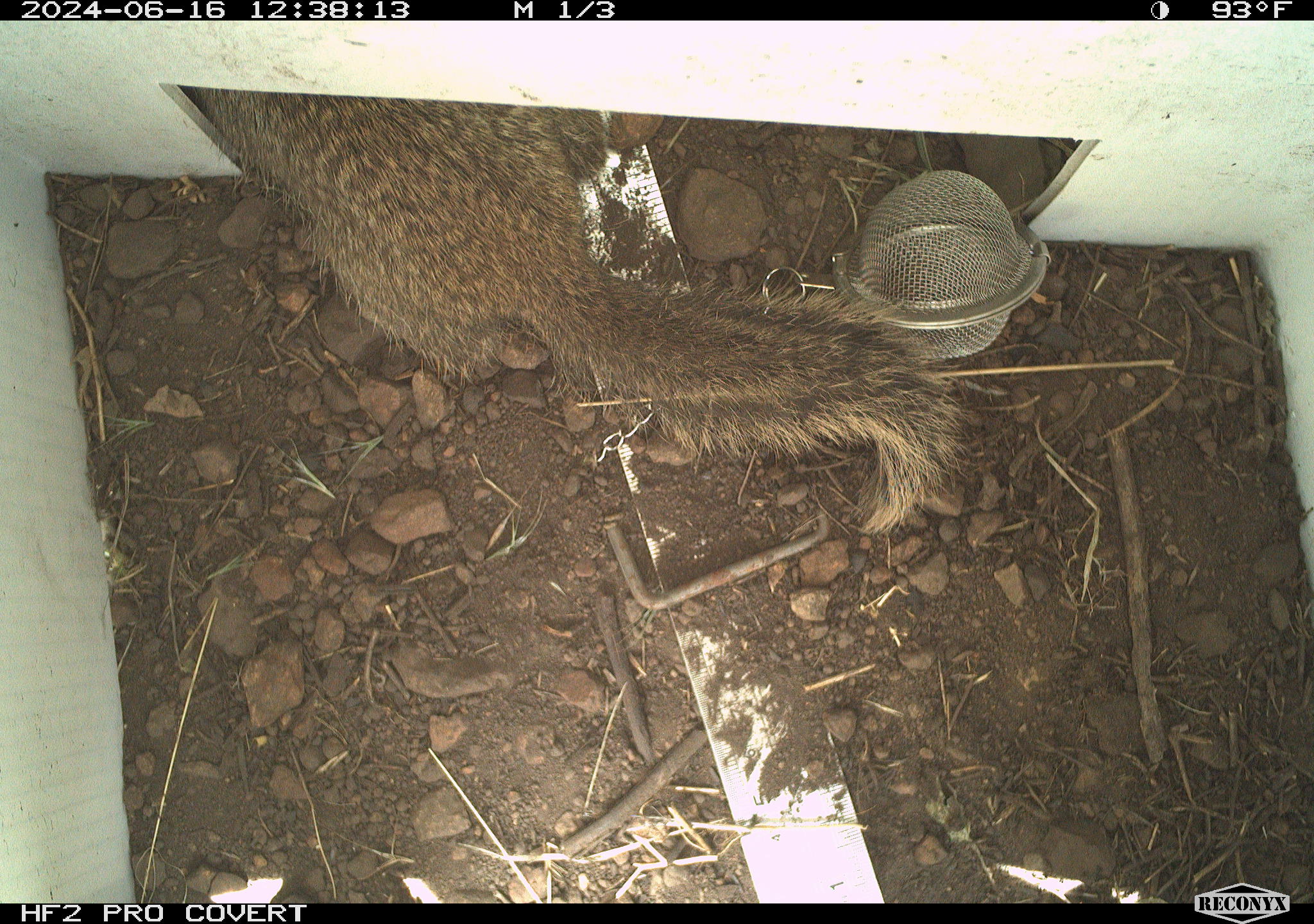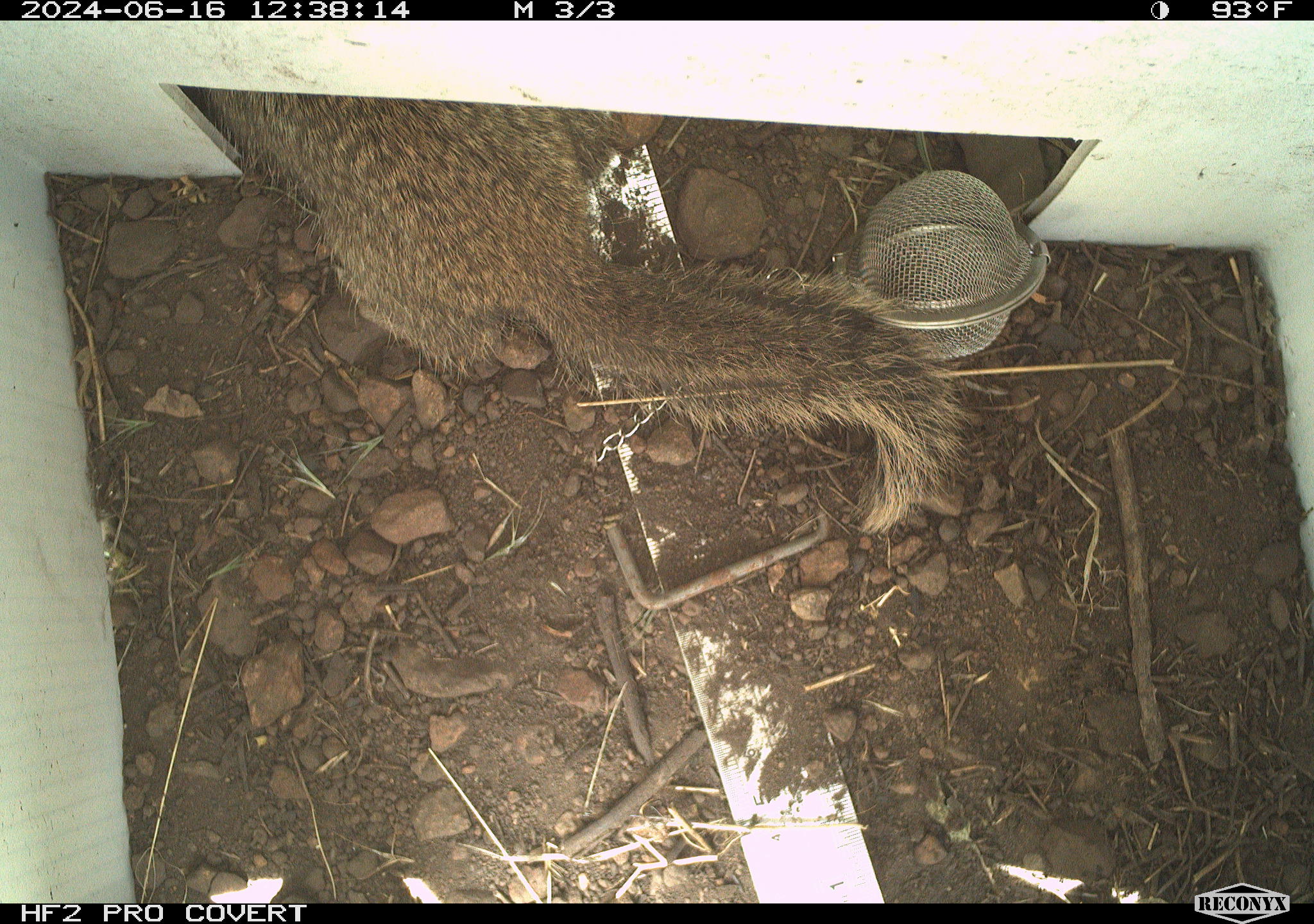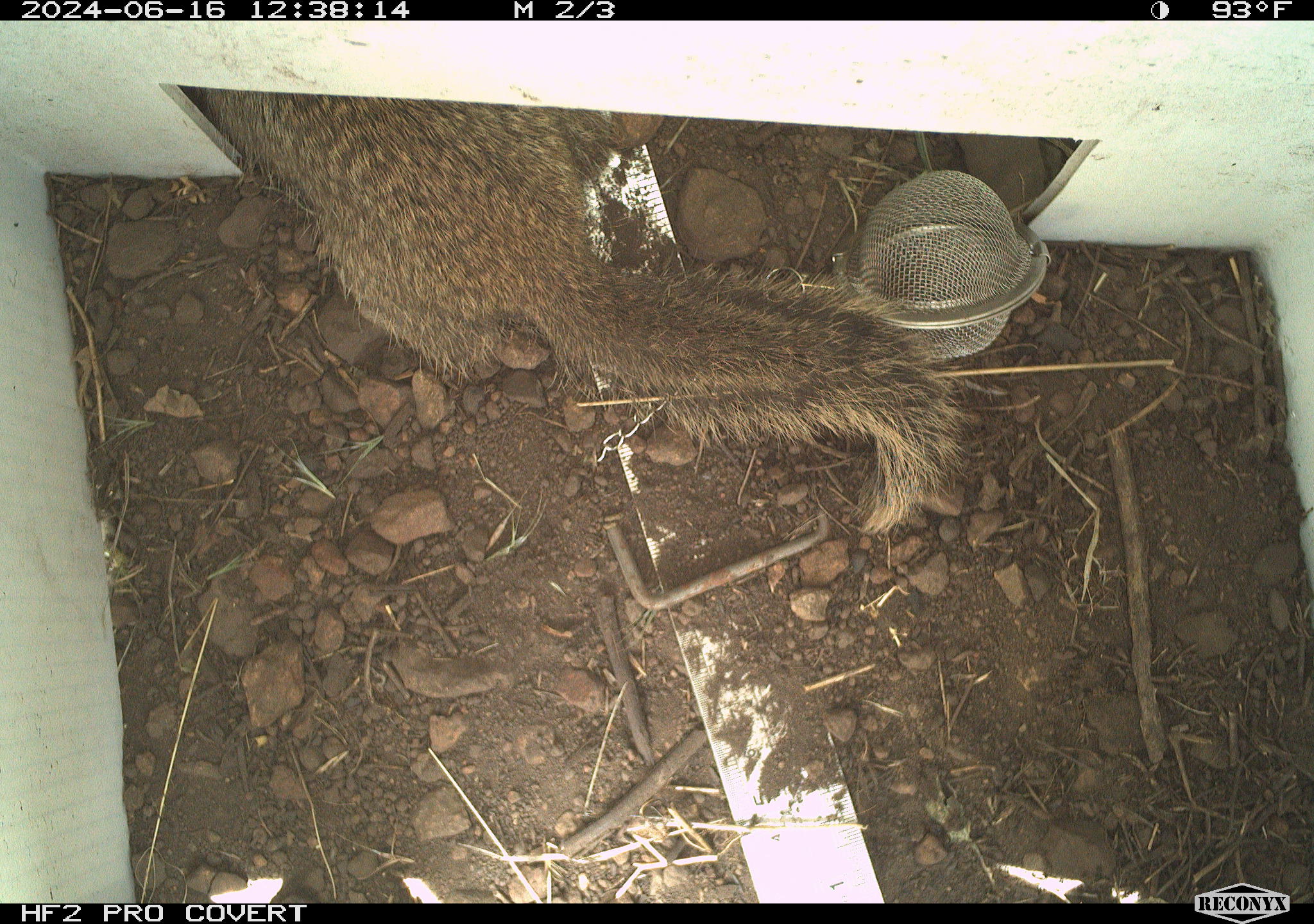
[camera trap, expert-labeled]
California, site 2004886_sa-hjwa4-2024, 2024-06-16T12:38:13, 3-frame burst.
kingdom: Animalia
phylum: Chordata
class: Mammalia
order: Rodentia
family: Sciuridae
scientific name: Sciuridae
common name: squirrels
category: sciuridae family